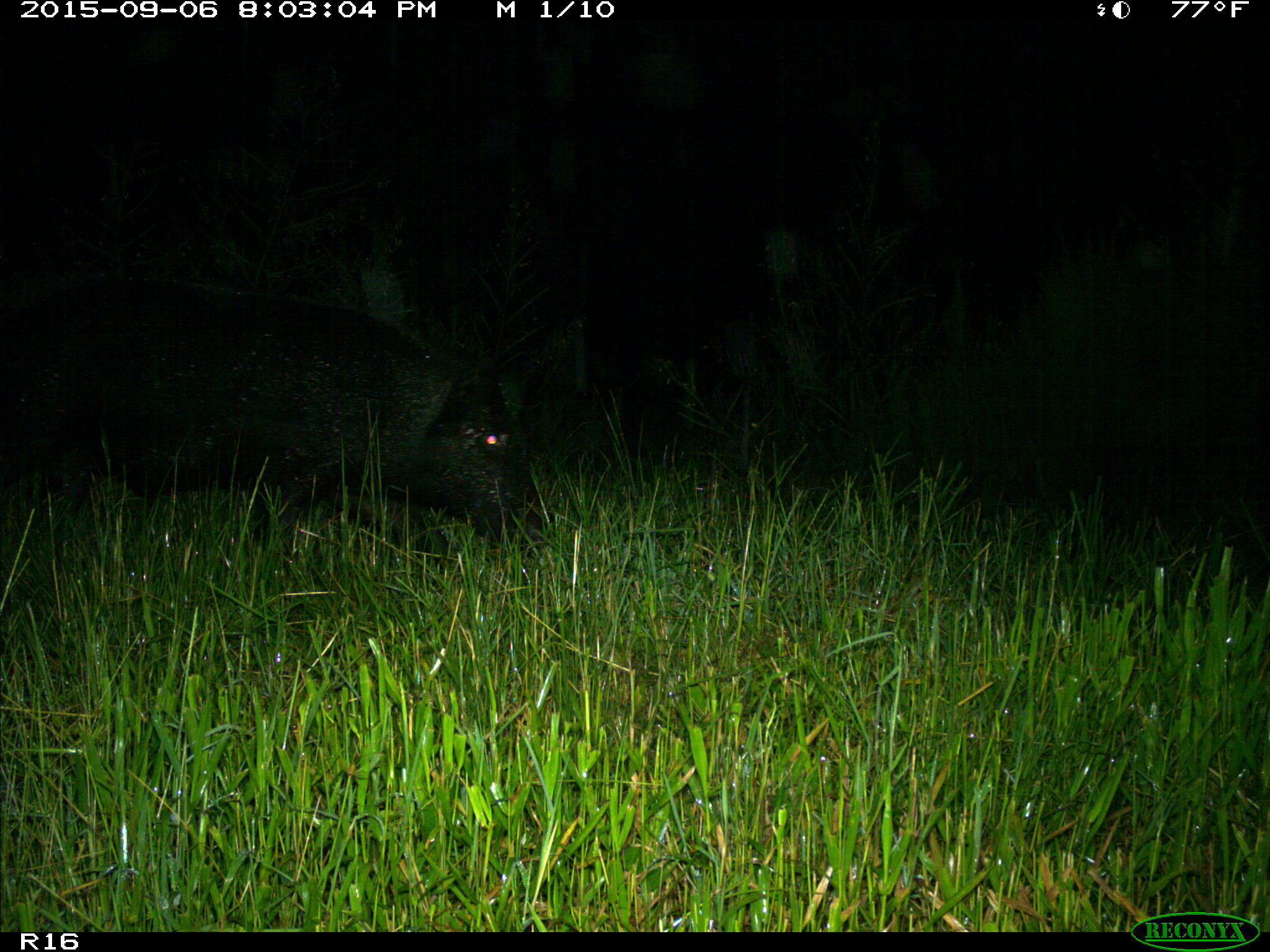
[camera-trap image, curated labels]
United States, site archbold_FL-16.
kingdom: Animalia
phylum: Chordata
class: Mammalia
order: Artiodactyla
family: Suidae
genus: Sus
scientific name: Sus scrofa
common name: wild boar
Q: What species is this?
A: Sus scrofa (wild boar).